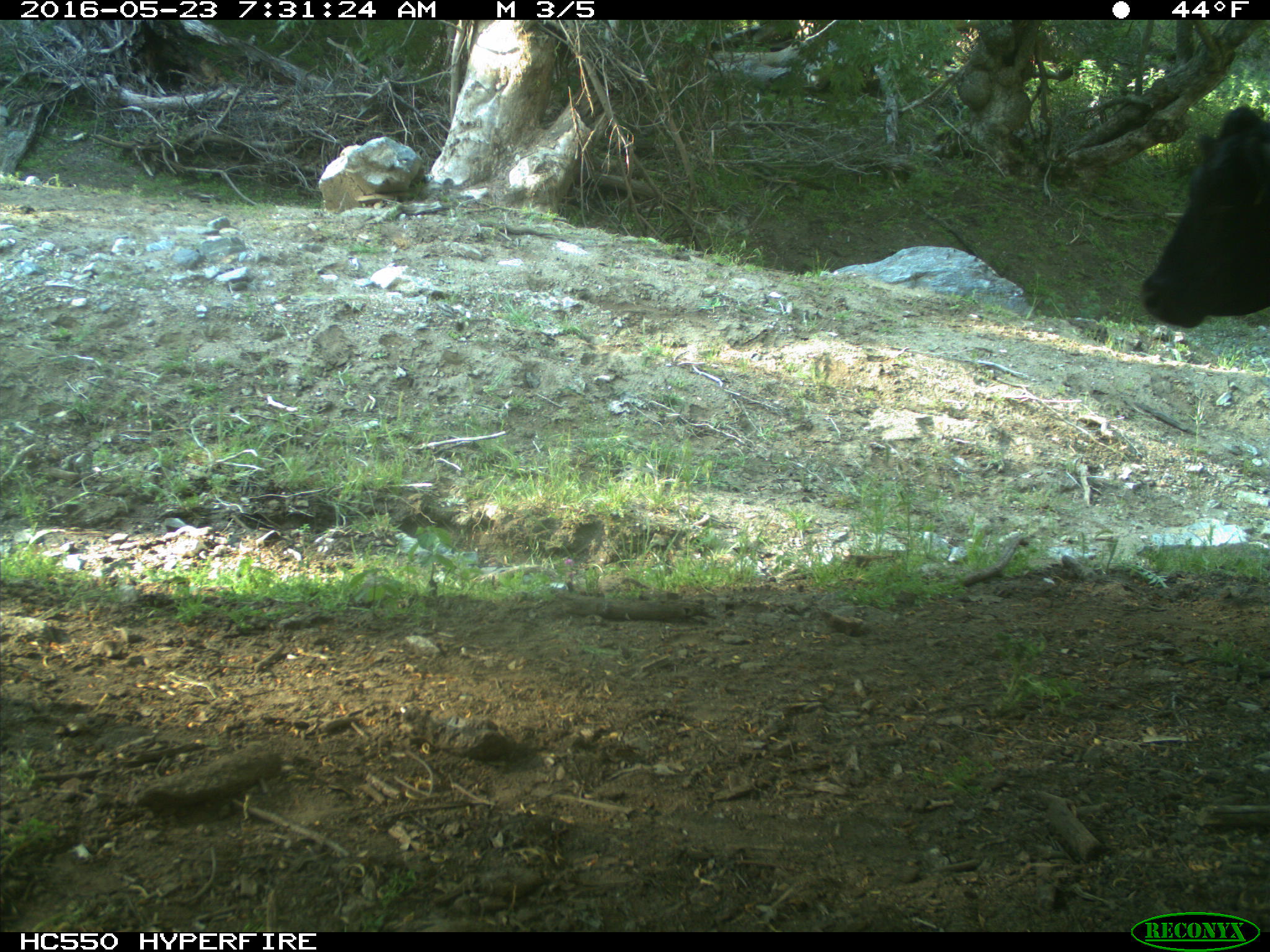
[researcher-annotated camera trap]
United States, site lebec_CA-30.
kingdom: Animalia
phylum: Chordata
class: Mammalia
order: Artiodactyla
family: Bovidae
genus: Bos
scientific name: Bos taurus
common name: domestic cow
Bos taurus (domestic cow).